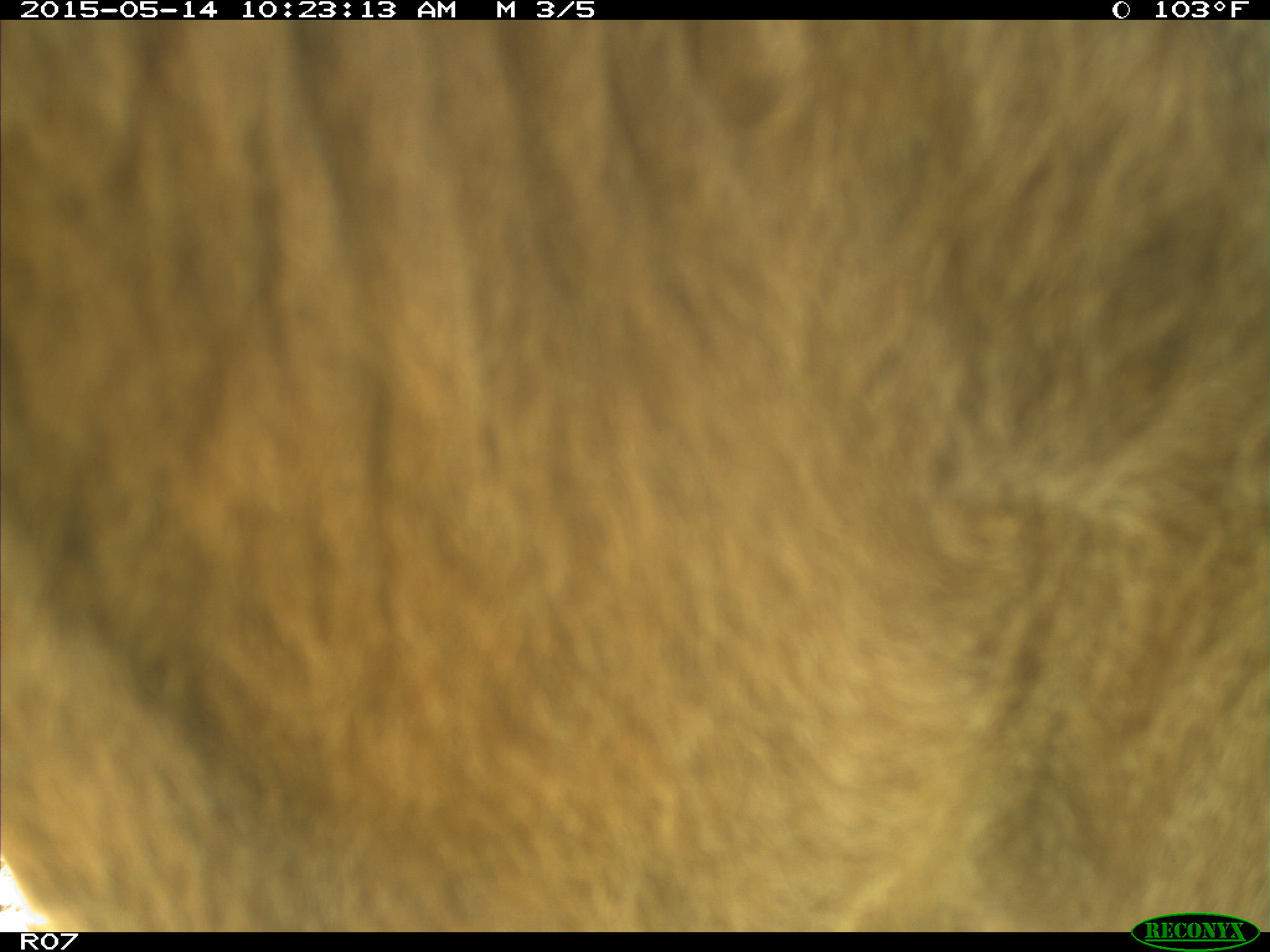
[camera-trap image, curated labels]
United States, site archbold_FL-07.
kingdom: Animalia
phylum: Chordata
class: Mammalia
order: Artiodactyla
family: Bovidae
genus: Bos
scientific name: Bos taurus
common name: domestic cow